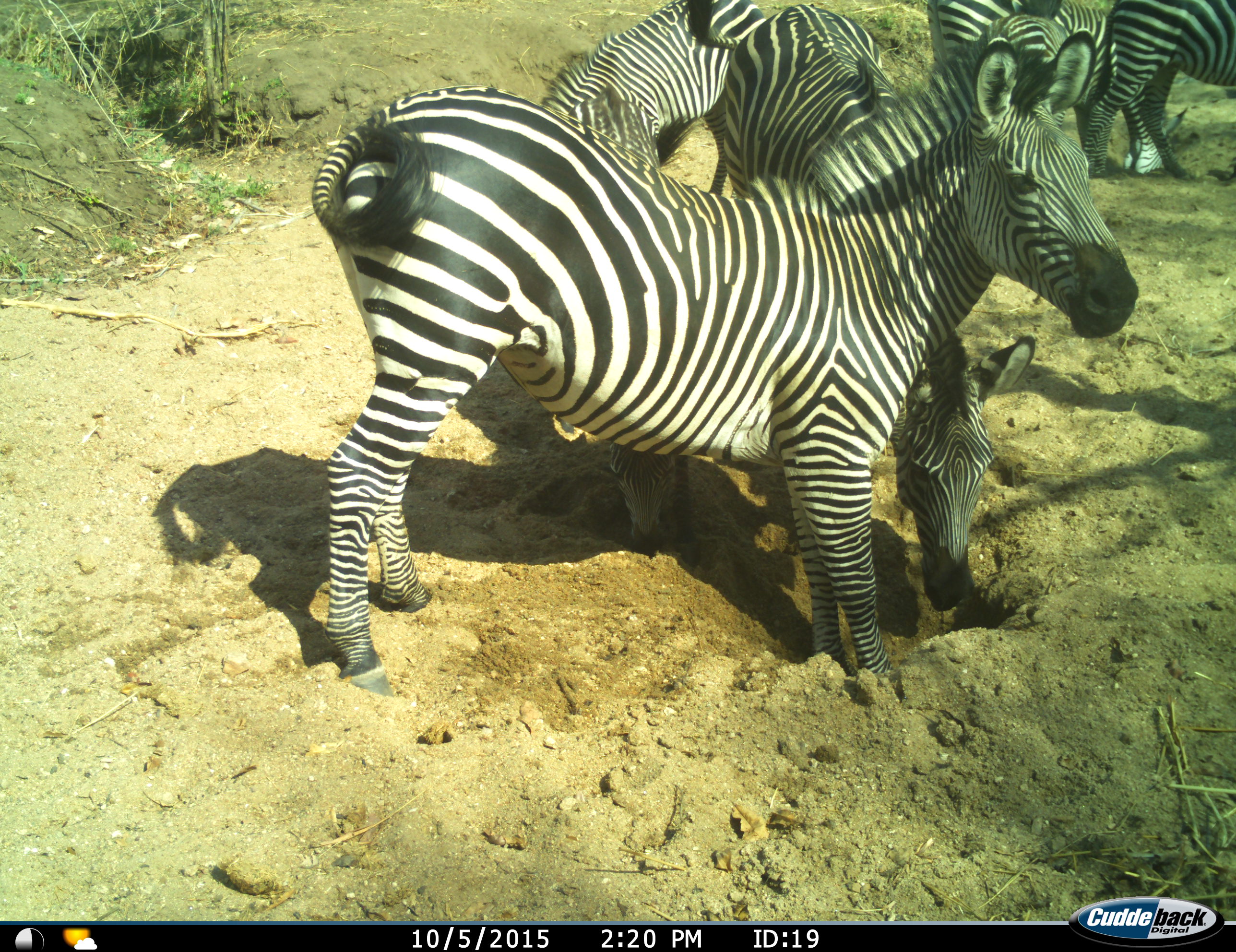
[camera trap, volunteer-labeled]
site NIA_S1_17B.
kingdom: Animalia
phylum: Chordata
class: Mammalia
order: Perissodactyla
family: Equidae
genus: Equus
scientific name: Equus quagga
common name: plains zebra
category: zebraplains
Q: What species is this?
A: Zebraplains (plains zebra) (Equus quagga).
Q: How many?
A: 6.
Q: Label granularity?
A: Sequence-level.